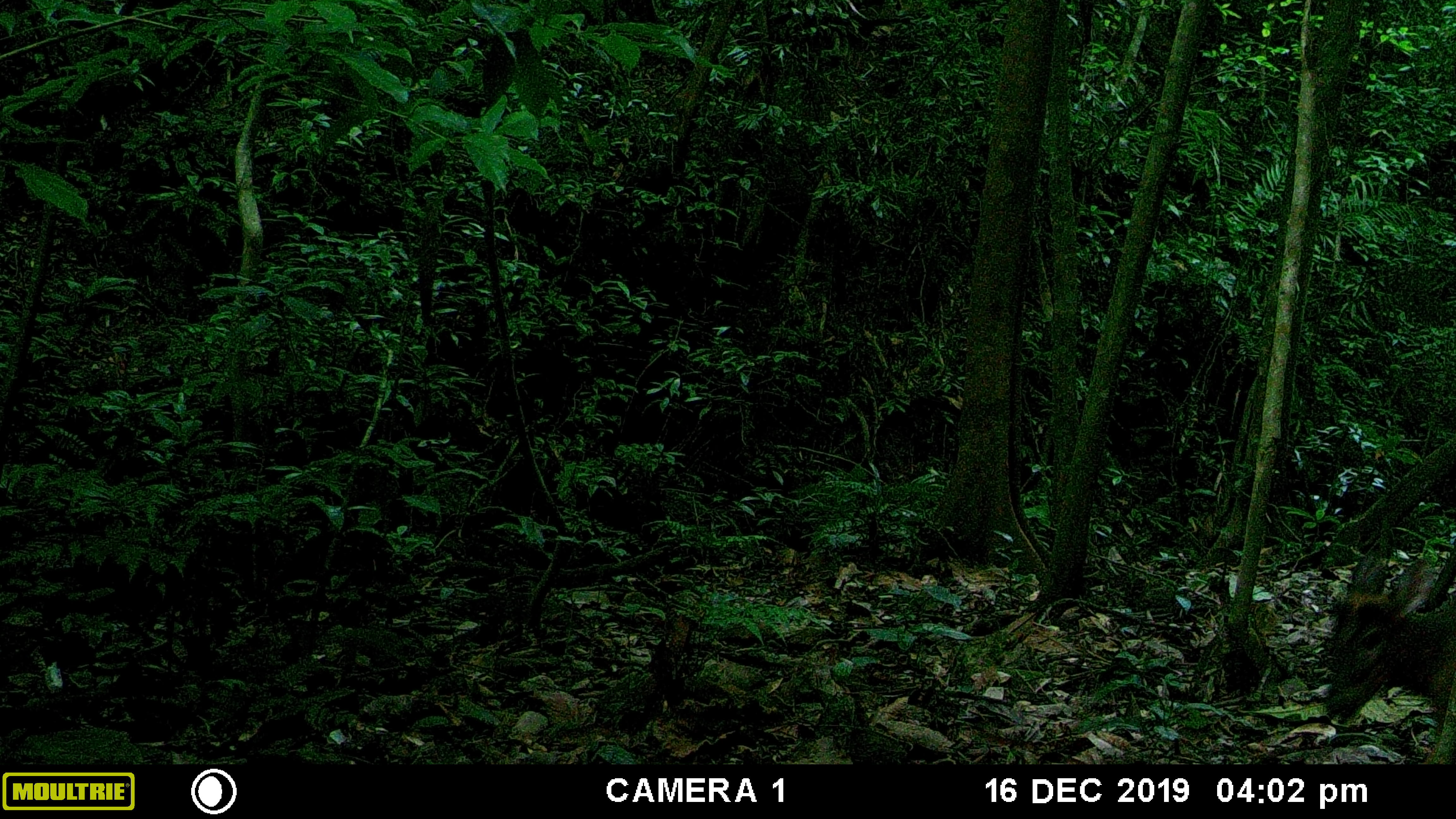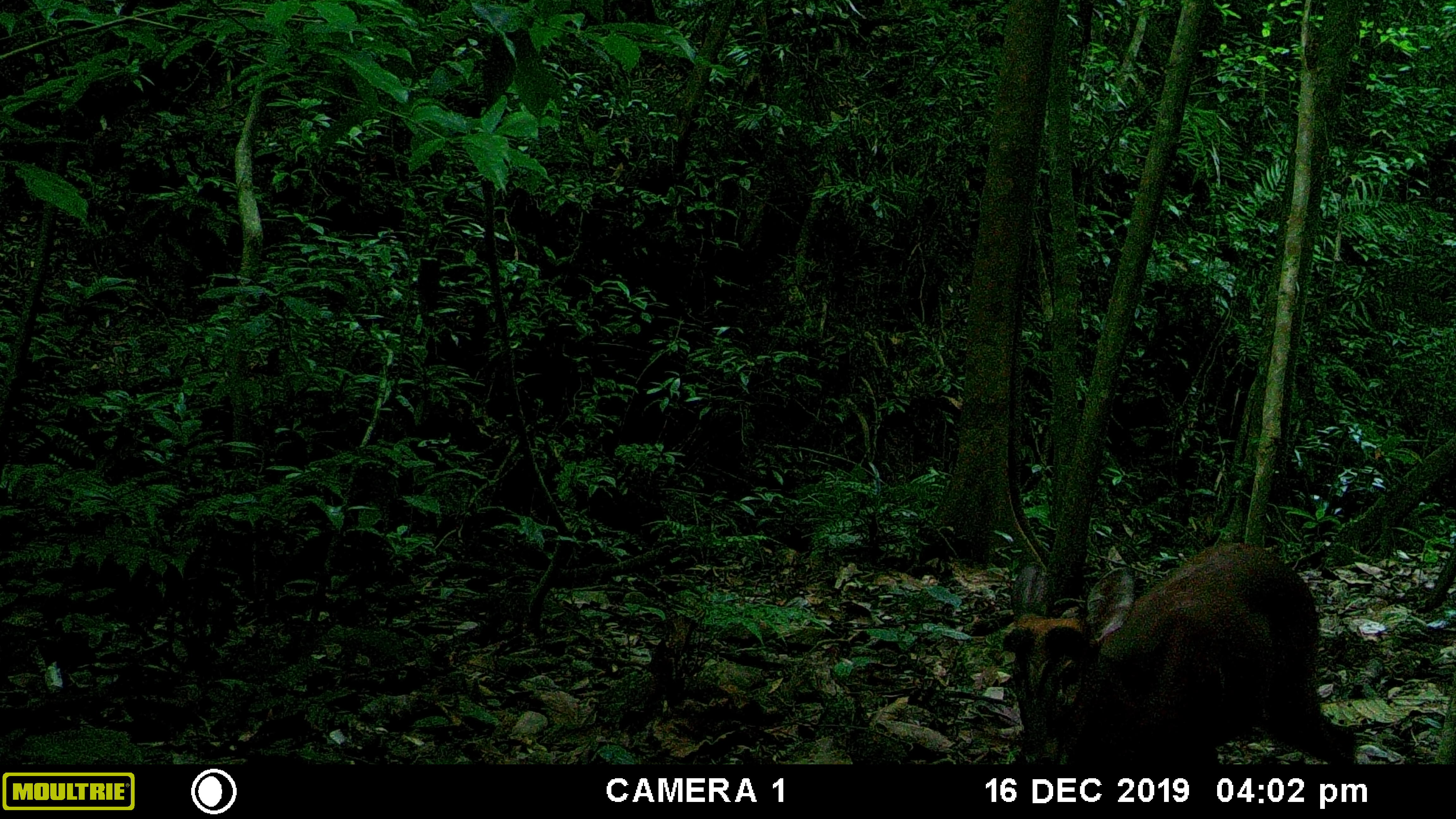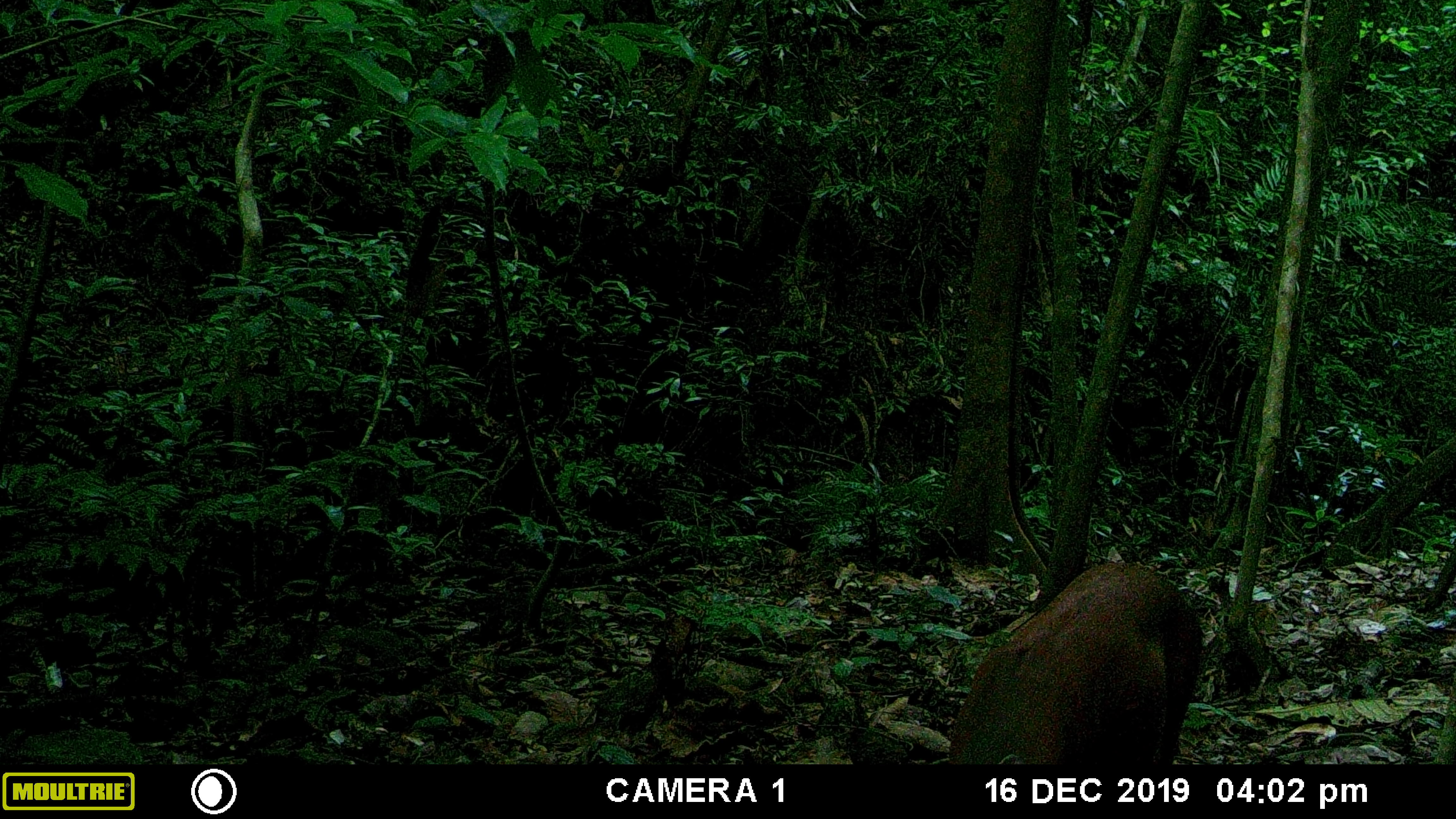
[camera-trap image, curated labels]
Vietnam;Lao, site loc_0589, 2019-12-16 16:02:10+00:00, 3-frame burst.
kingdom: Animalia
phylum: Chordata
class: Mammalia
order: Artiodactyla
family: Cervidae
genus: Muntiacus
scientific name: Muntiacus muntjak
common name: red muntjac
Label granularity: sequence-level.